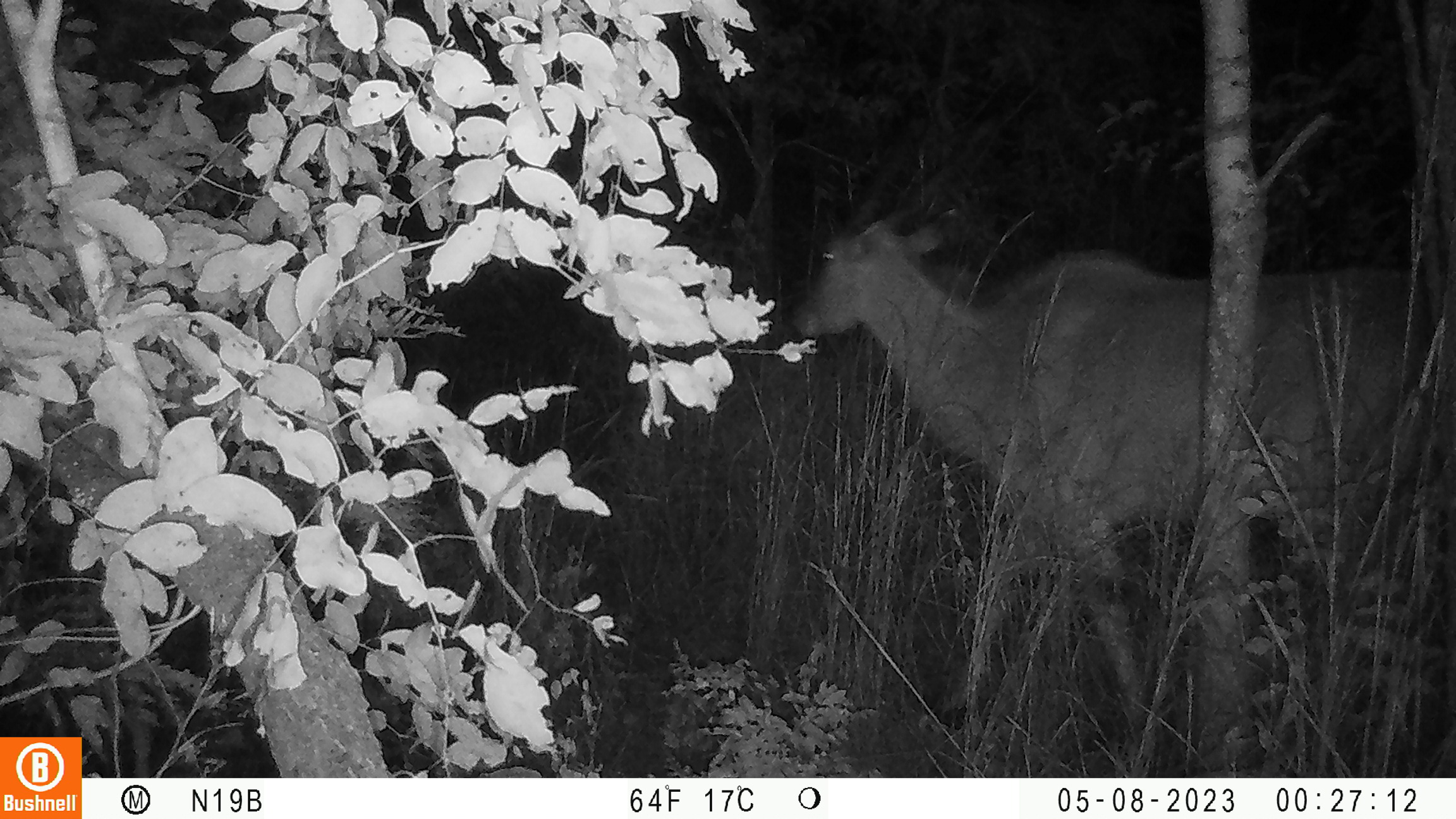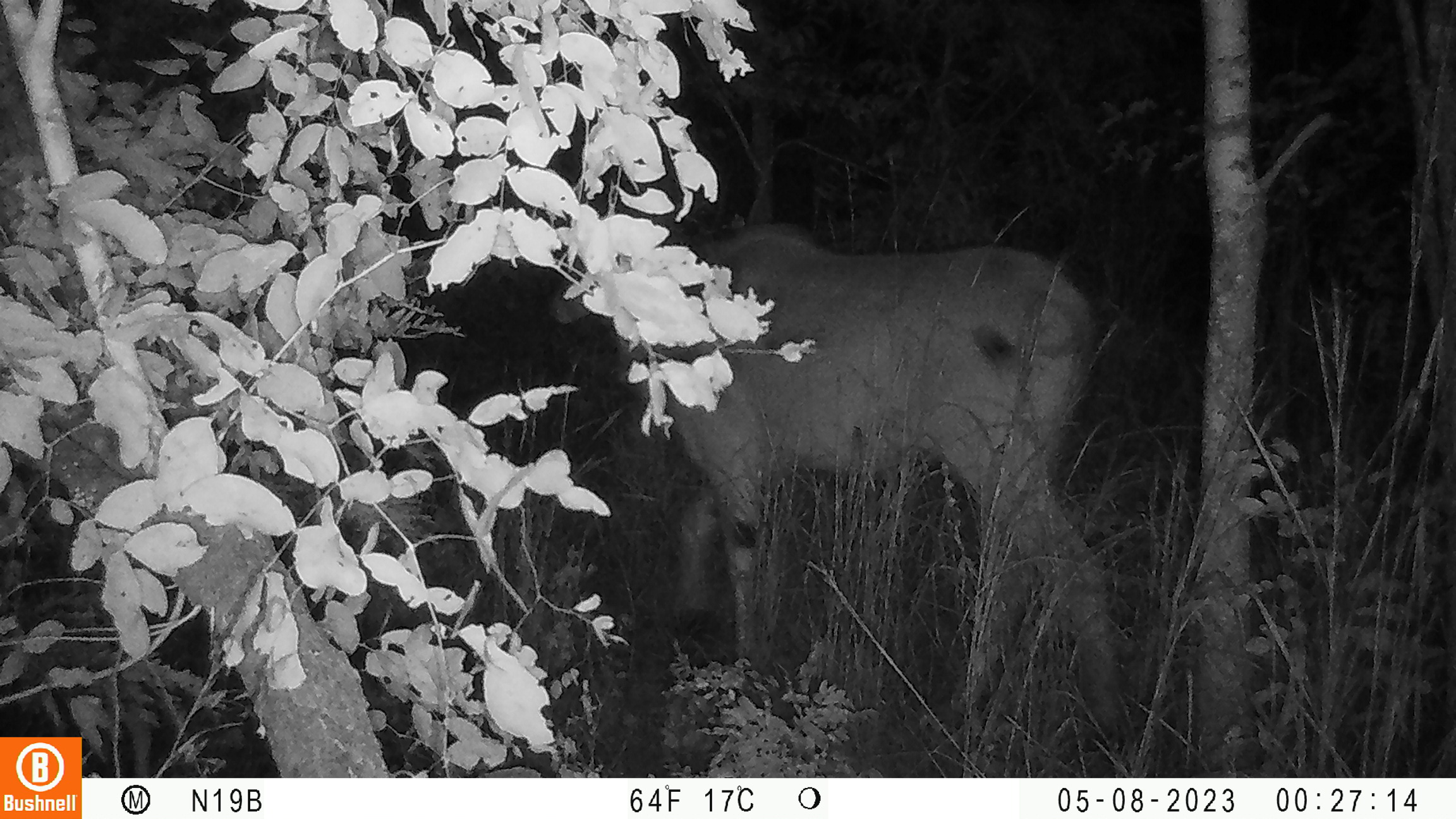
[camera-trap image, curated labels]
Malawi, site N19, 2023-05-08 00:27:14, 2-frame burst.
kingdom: Animalia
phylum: Chordata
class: Mammalia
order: Artiodactyla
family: Bovidae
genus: Tragelaphus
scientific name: Tragelaphus oryx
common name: common eland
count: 1